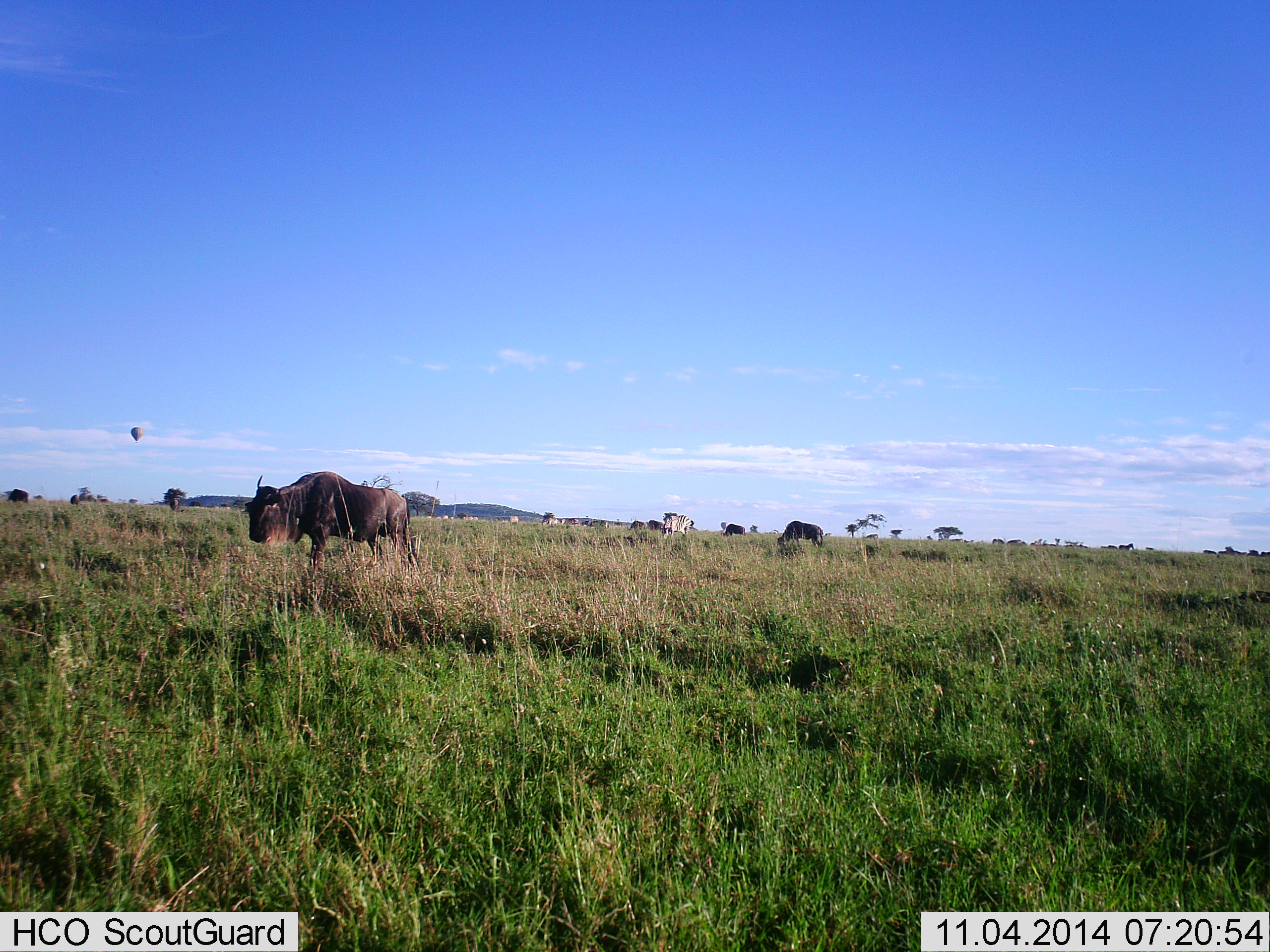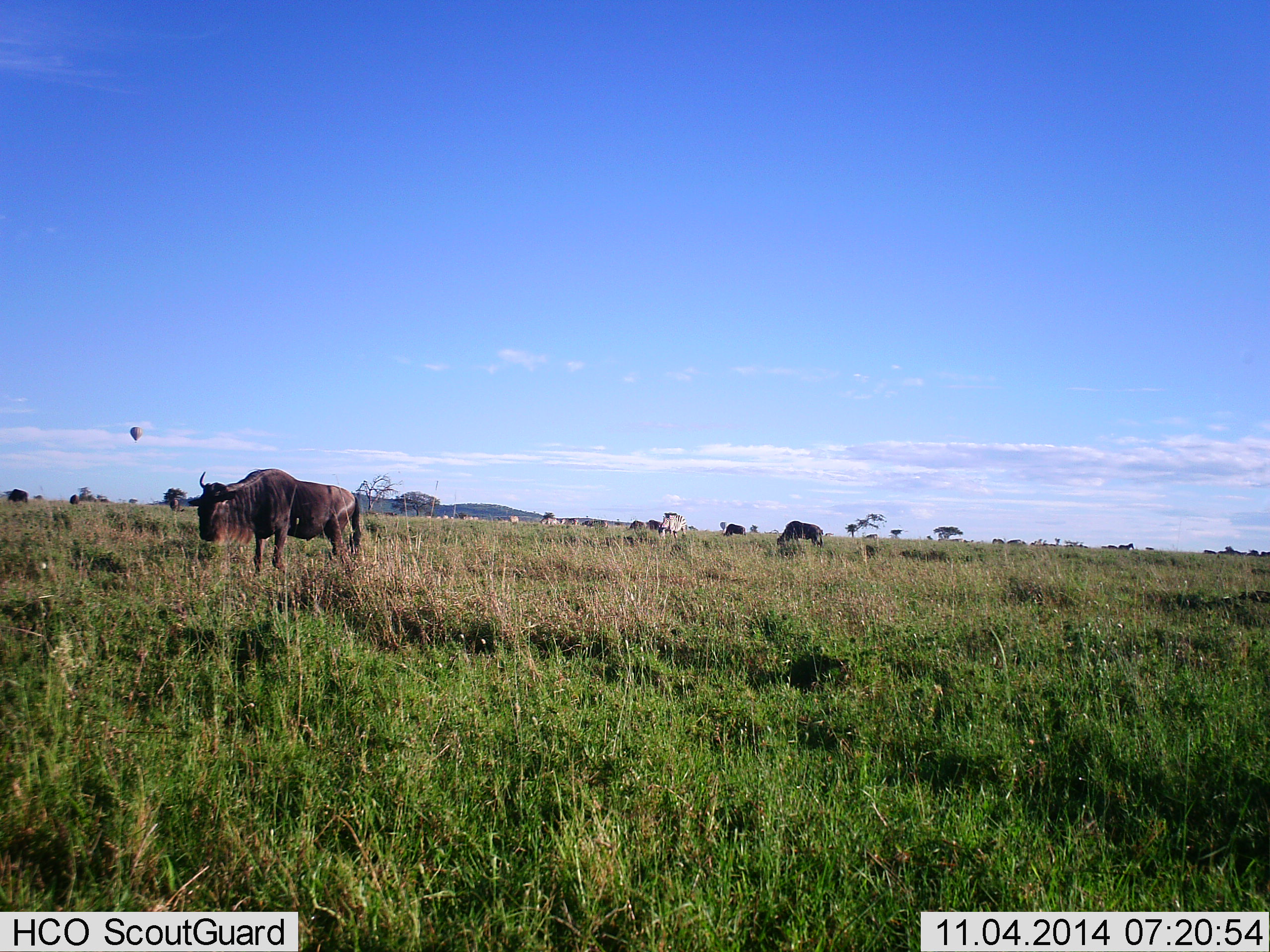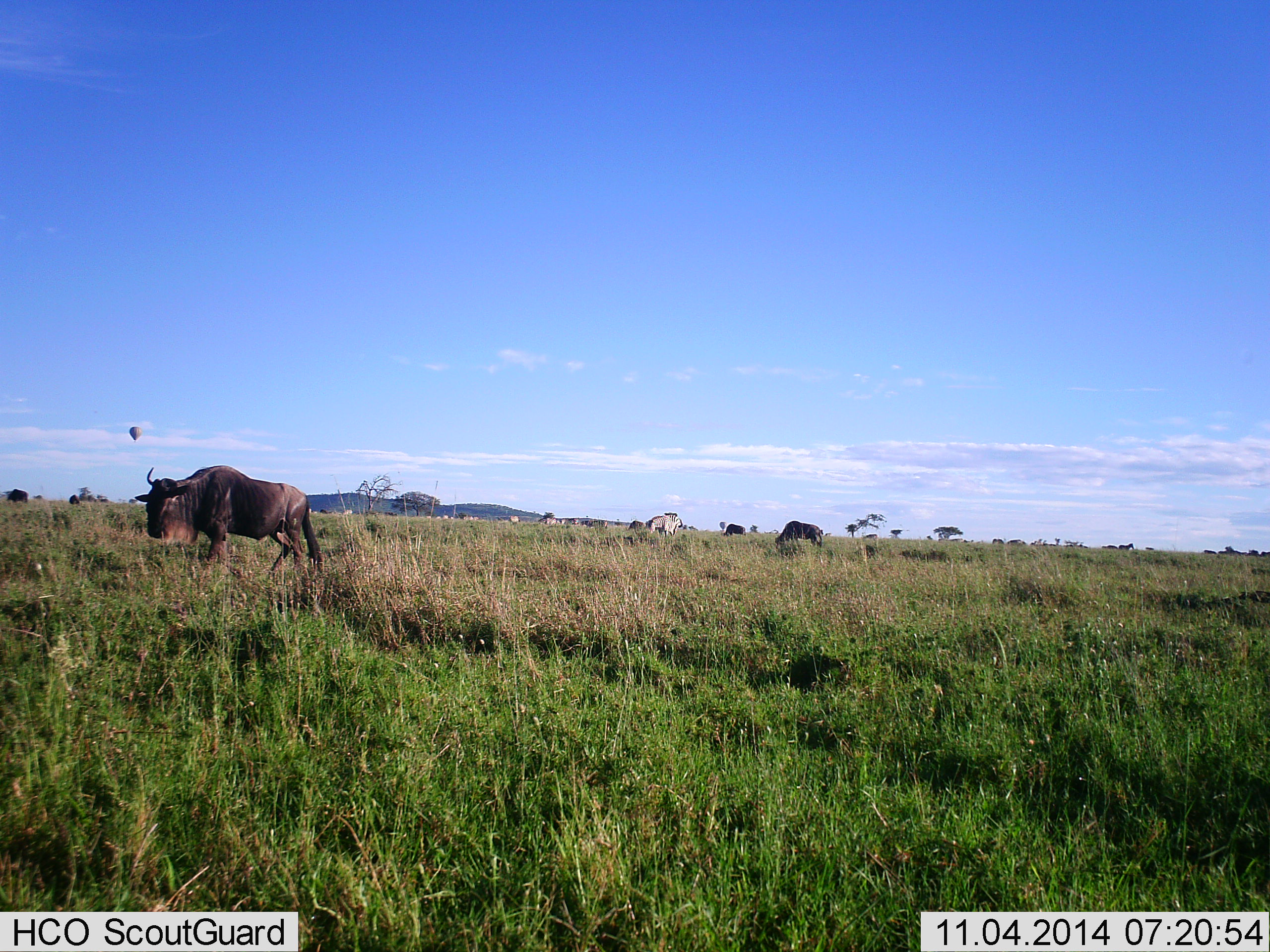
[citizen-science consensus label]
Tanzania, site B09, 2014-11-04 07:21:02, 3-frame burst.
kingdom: Animalia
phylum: Chordata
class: Mammalia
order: Artiodactyla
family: Bovidae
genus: Connochaetes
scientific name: Connochaetes taurinus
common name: blue wildebeest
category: wildebeest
Wildebeest (blue wildebeest) (Connochaetes taurinus), count 7. Behavior (volunteer vote fractions): standing 39%, resting 6%, moving 50%, interacting 6%. Young present (vote fraction): 0%. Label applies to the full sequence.